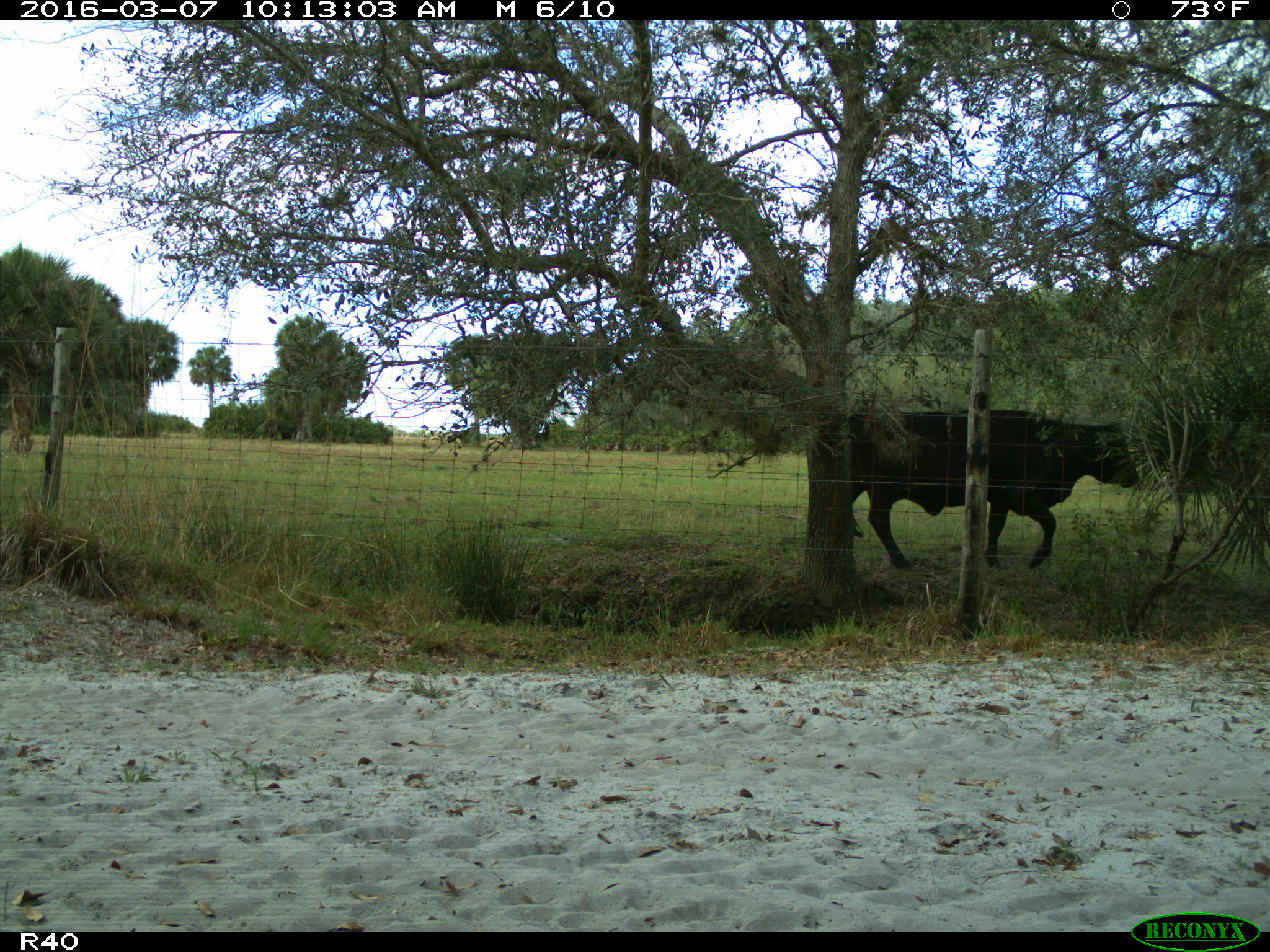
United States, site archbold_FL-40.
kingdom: Animalia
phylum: Chordata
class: Mammalia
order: Artiodactyla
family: Bovidae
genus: Bos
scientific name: Bos taurus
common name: domestic cow